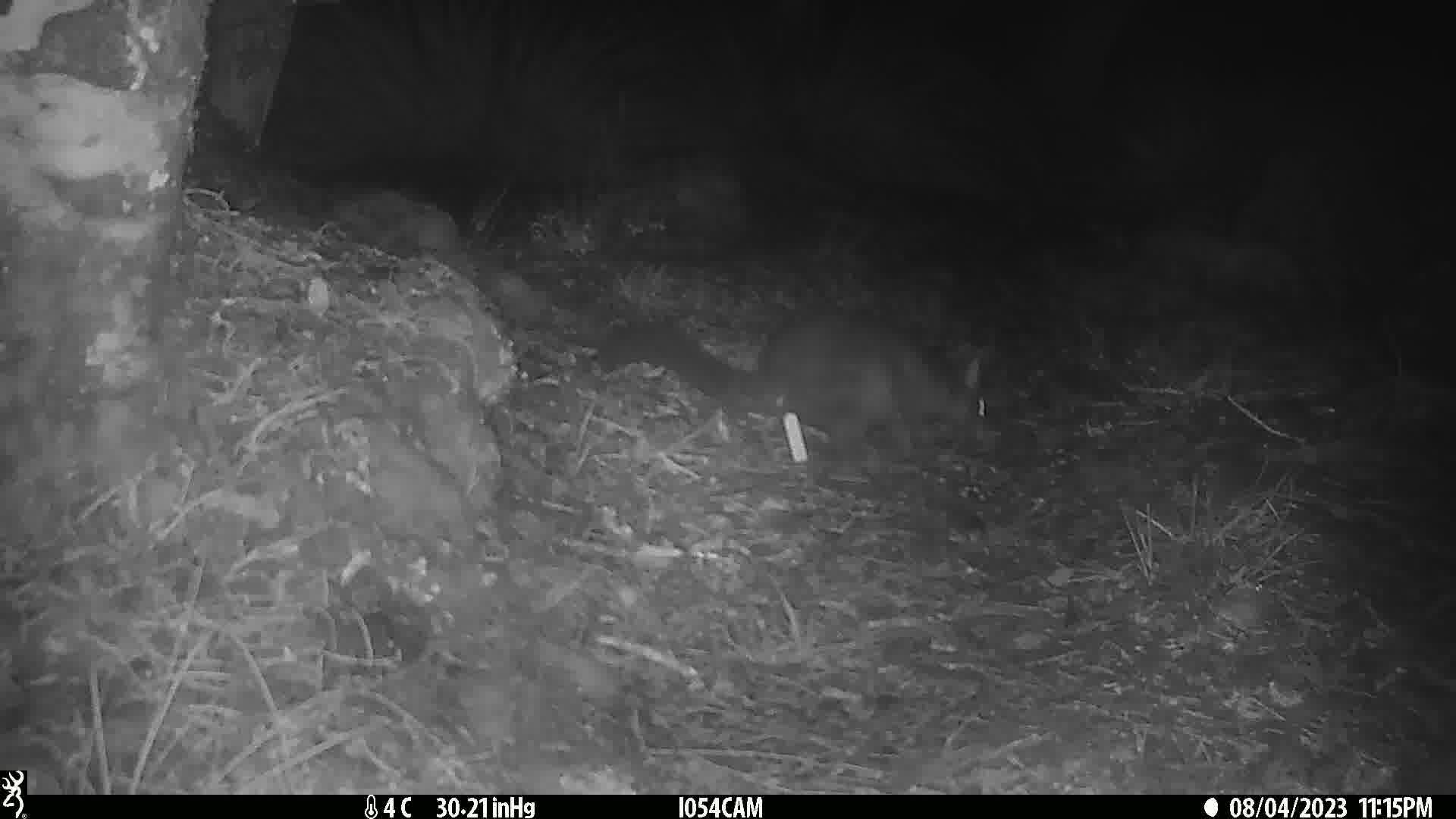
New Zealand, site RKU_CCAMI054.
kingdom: Animalia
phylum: Chordata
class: Mammalia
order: Diprotodontia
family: Phalangeridae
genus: Trichosurus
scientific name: Trichosurus vulpecula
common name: common brushtail possum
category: possum